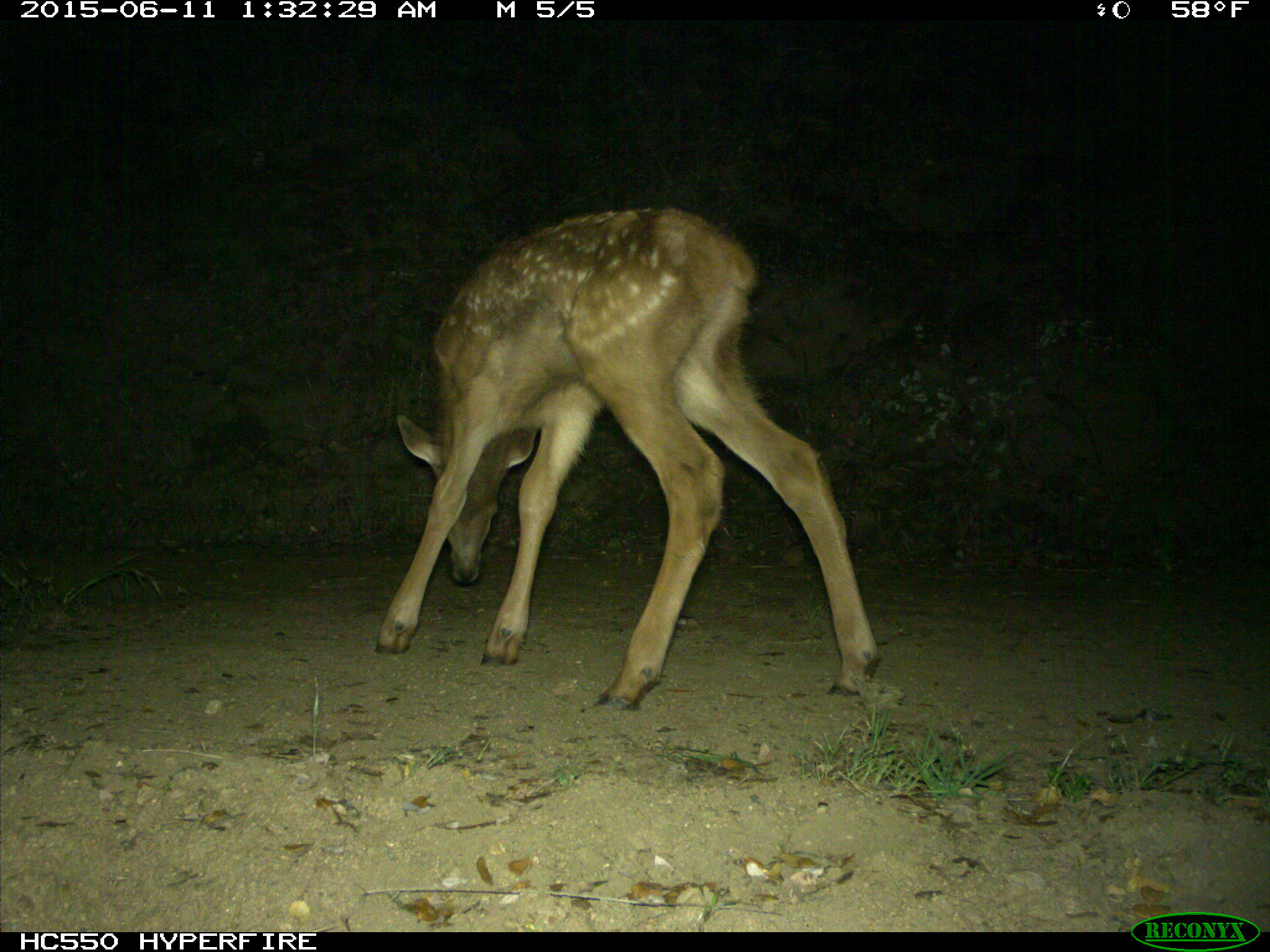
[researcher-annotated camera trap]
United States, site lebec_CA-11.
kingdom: Animalia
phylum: Chordata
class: Mammalia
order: Artiodactyla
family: Cervidae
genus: Cervus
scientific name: Cervus canadensis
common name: elk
Cervus canadensis (elk).